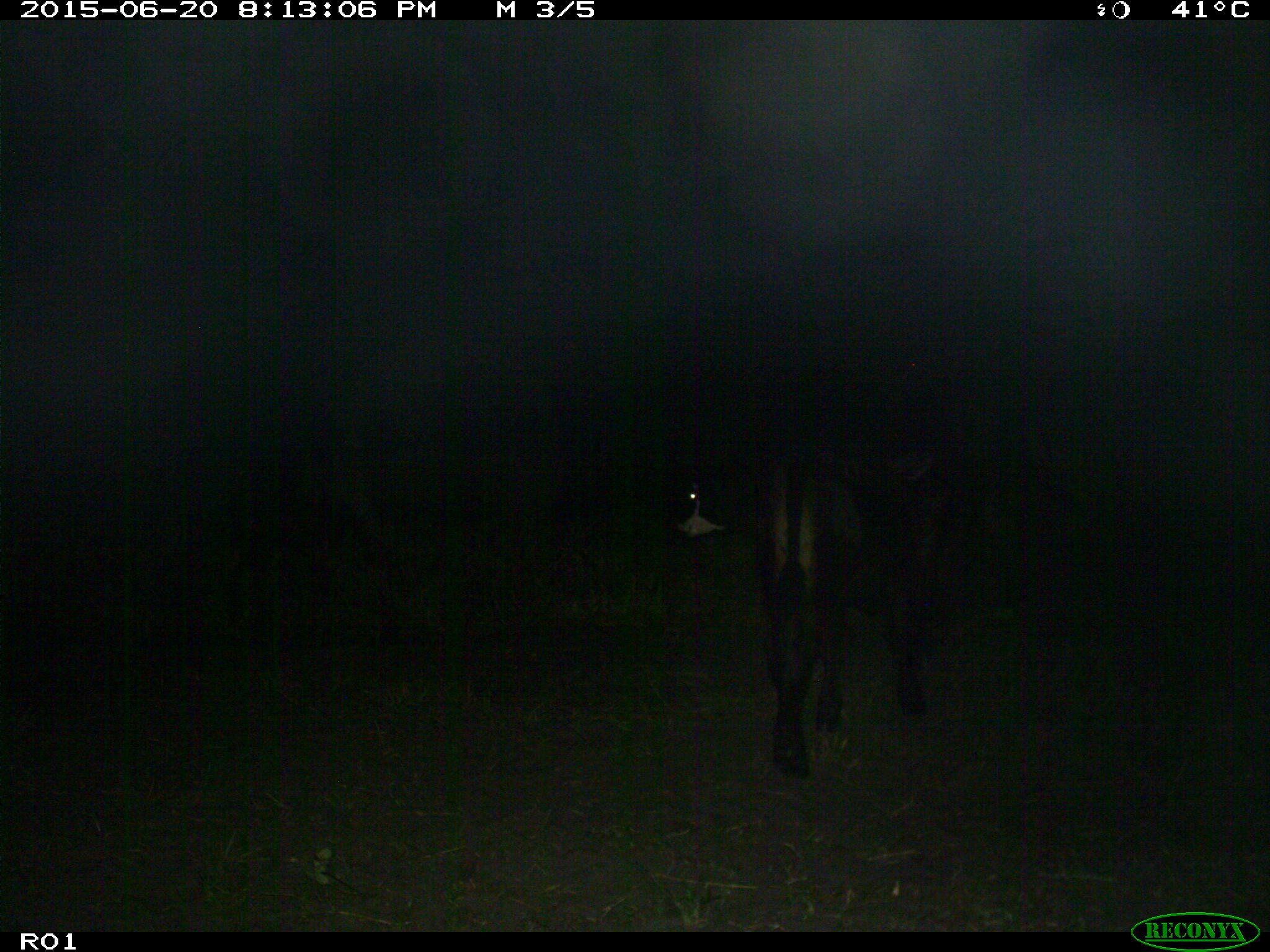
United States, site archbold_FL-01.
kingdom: Animalia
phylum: Chordata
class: Mammalia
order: Artiodactyla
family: Bovidae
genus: Bos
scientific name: Bos taurus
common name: domestic cow